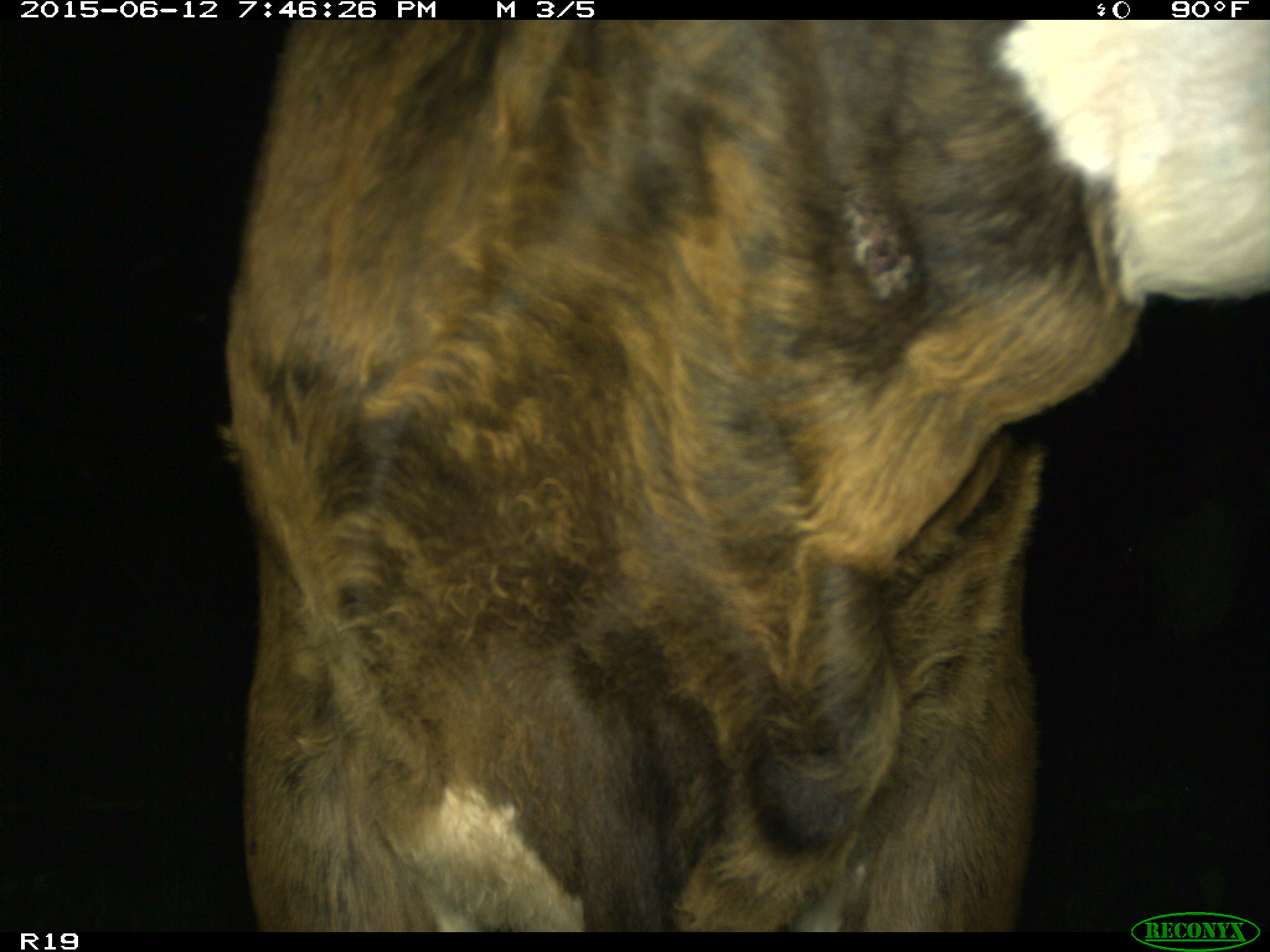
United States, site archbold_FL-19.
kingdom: Animalia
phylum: Chordata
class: Mammalia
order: Artiodactyla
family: Bovidae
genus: Bos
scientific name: Bos taurus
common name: domestic cow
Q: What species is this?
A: Bos taurus (domestic cow).